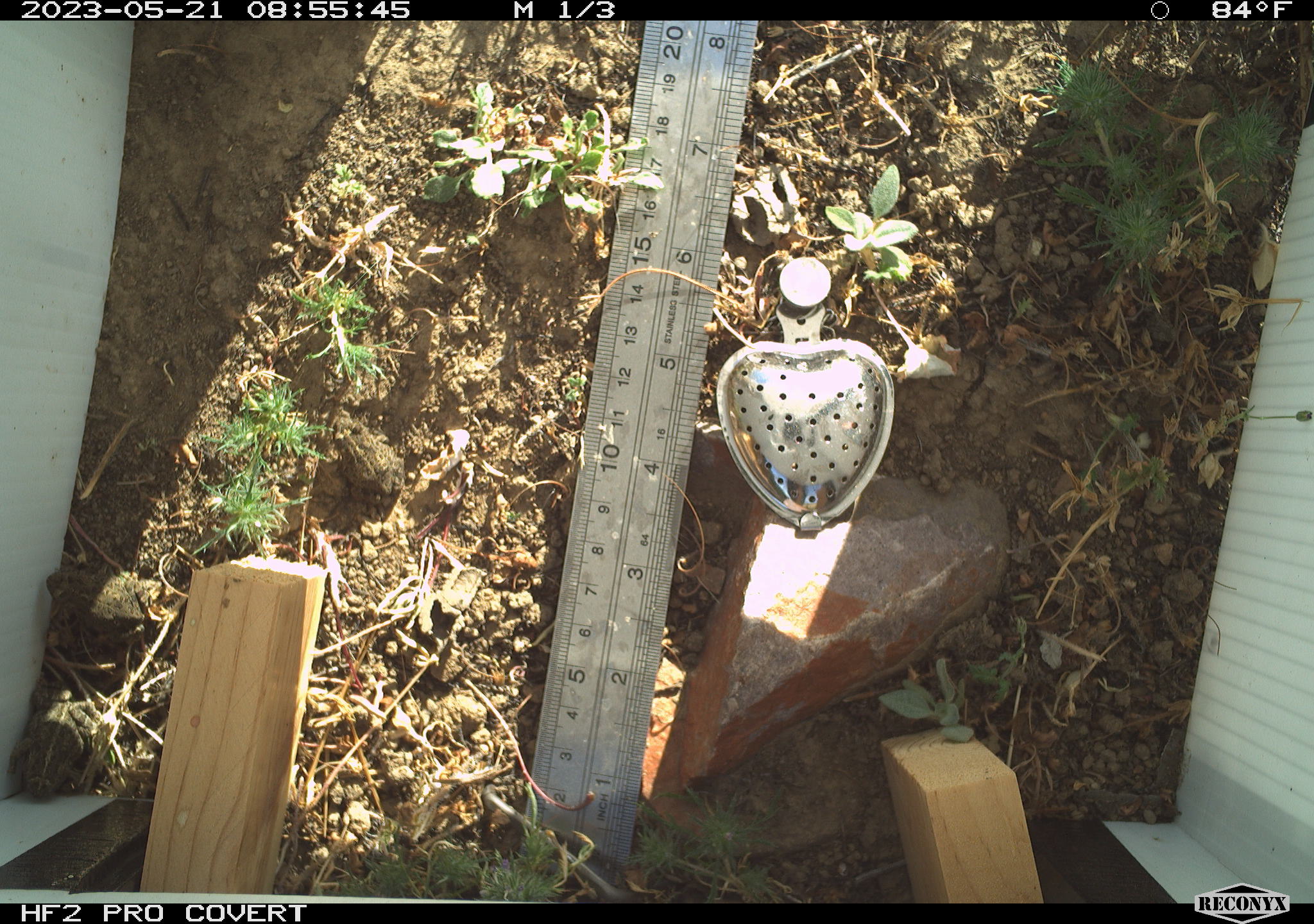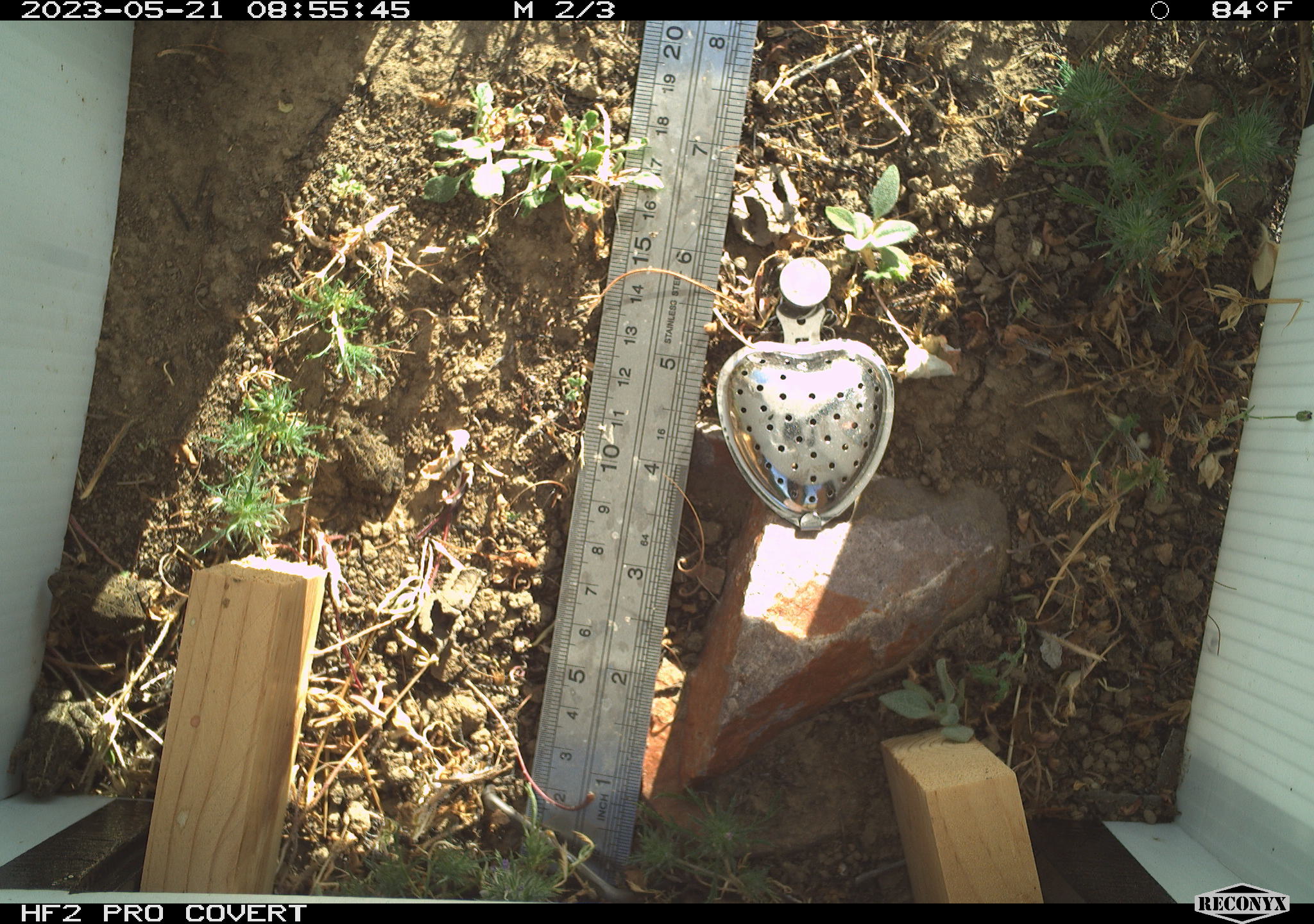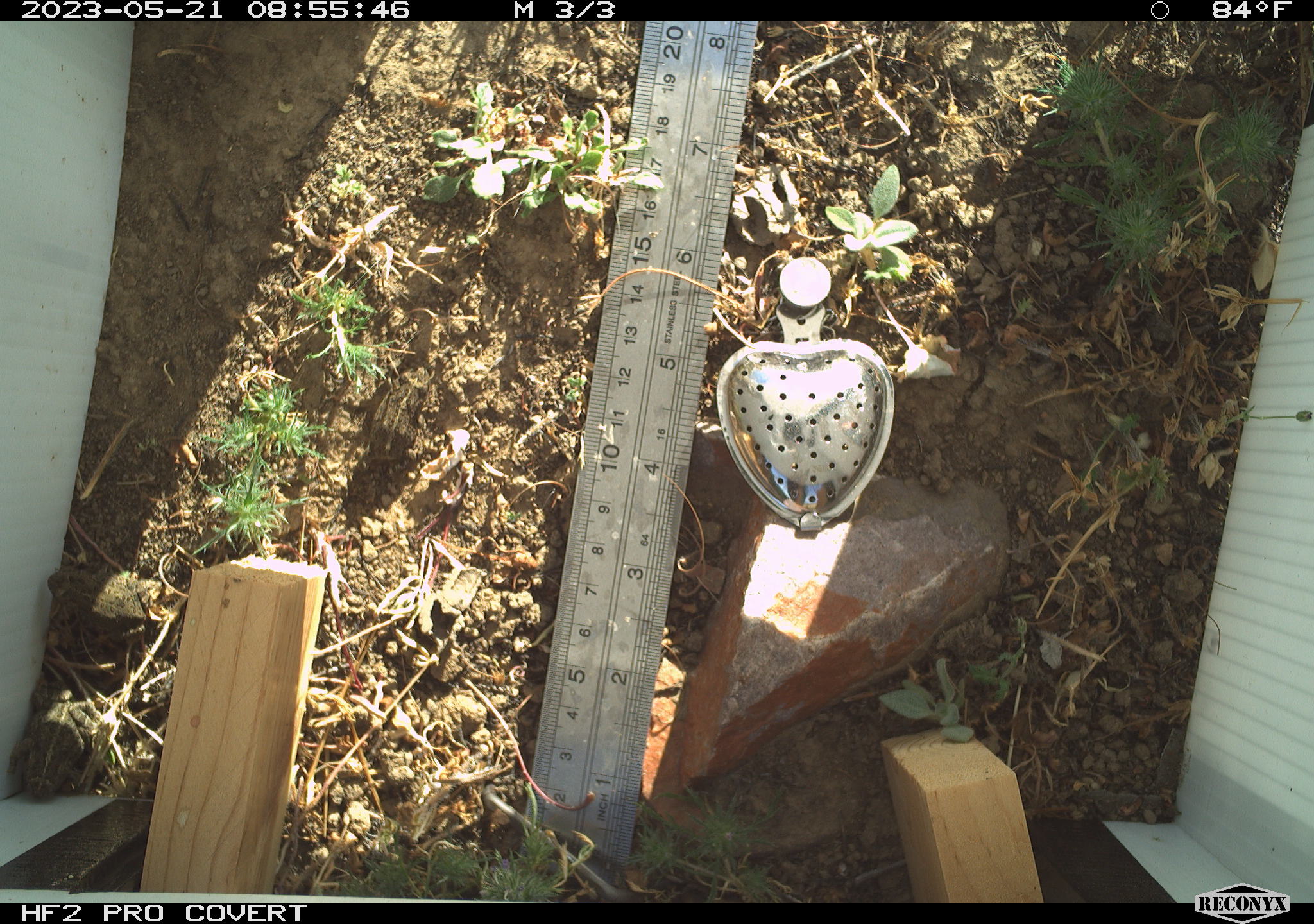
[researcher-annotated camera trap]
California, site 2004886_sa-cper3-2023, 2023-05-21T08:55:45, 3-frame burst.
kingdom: Animalia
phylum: Chordata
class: Amphibia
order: Anura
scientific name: Anura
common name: frogs